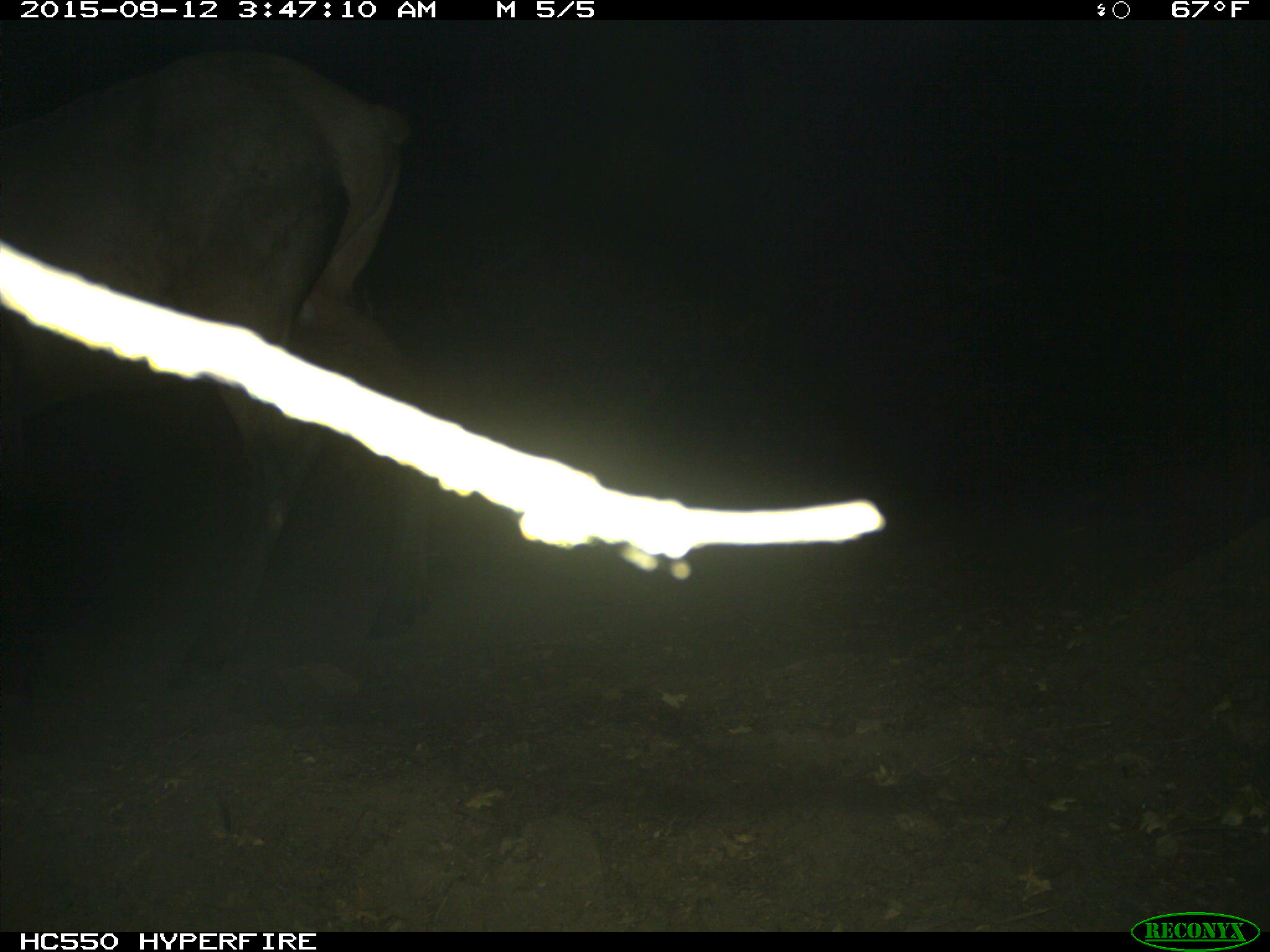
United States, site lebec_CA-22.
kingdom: Animalia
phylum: Chordata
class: Mammalia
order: Artiodactyla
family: Cervidae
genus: Cervus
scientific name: Cervus canadensis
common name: elk